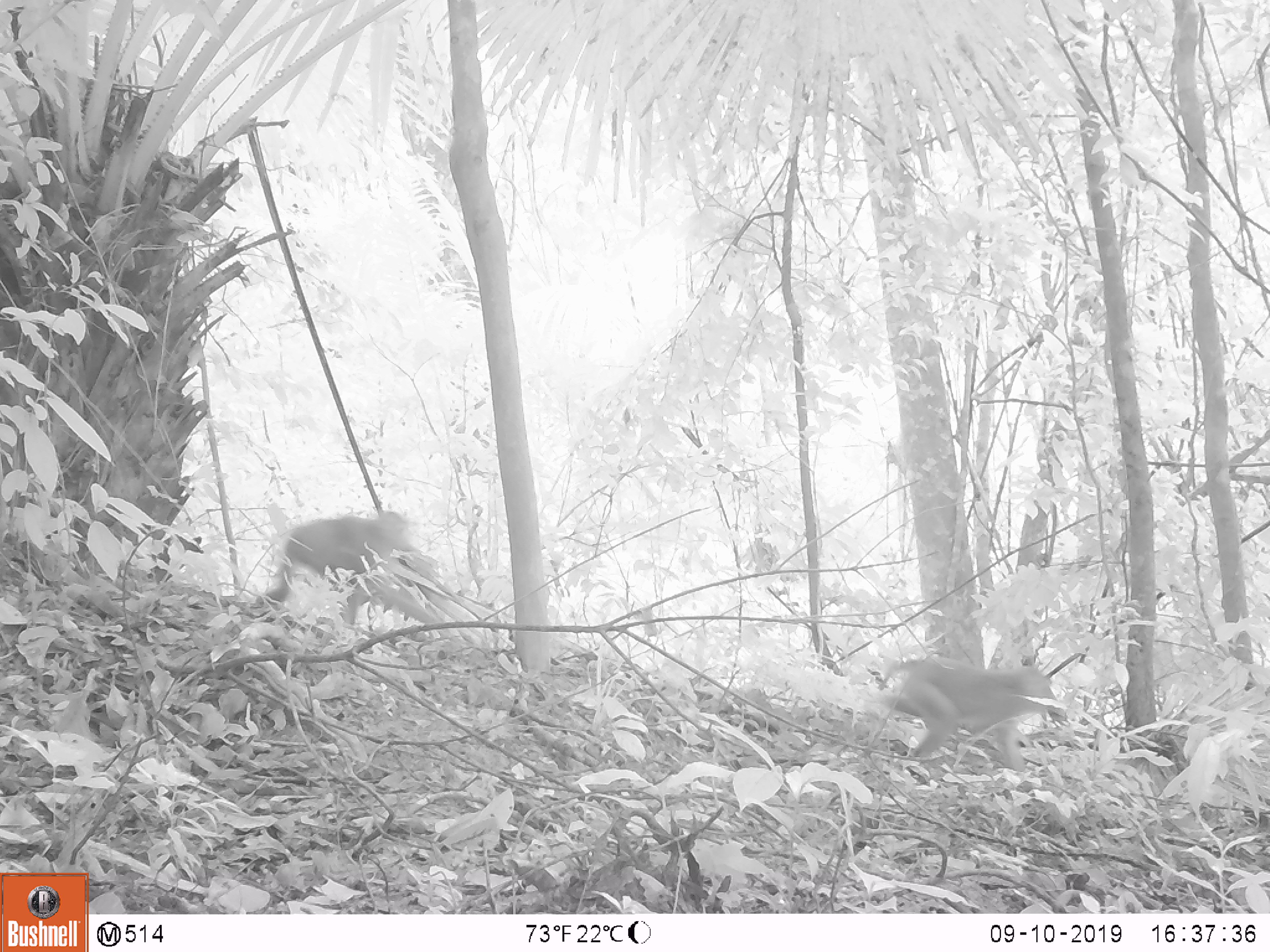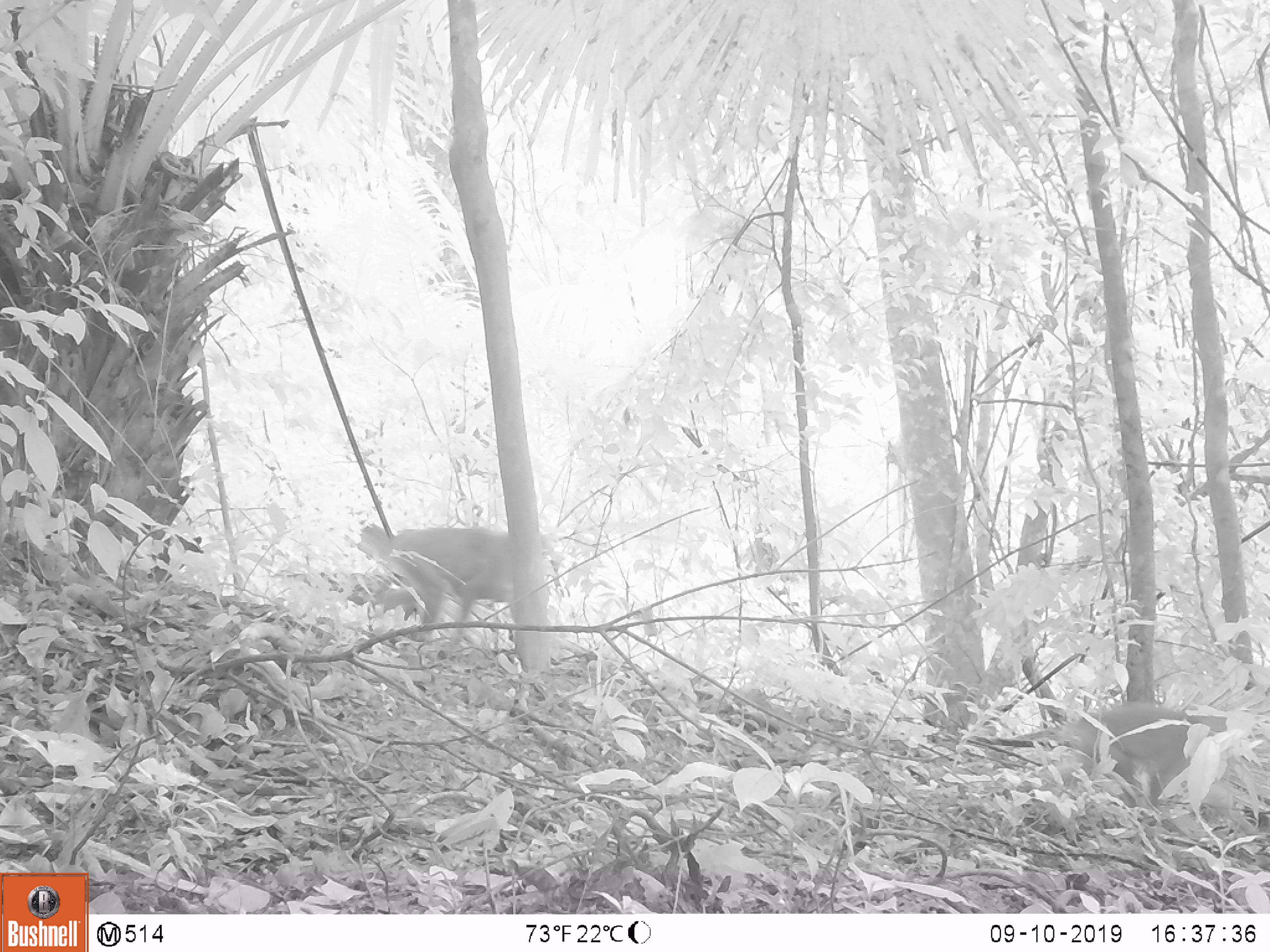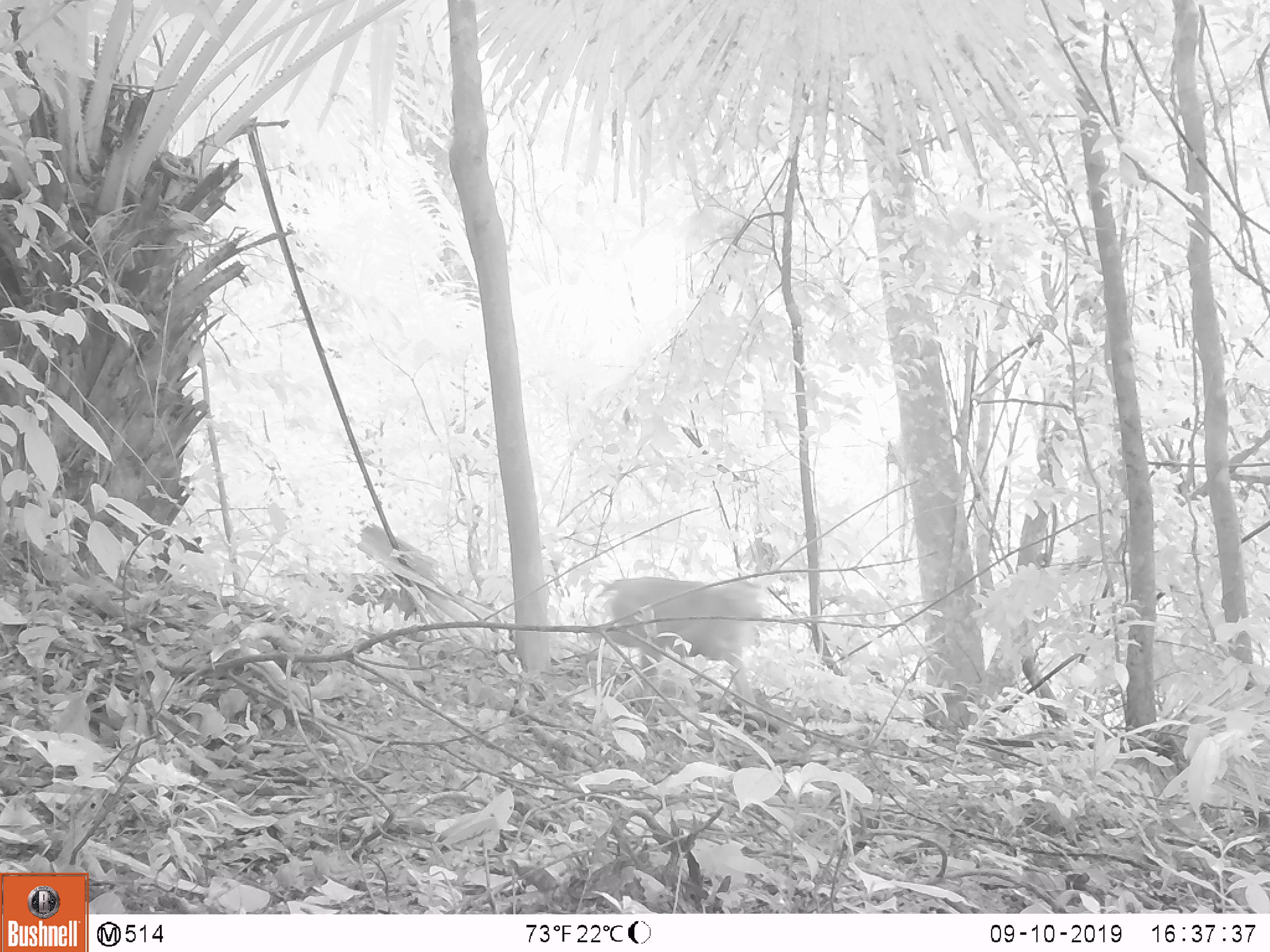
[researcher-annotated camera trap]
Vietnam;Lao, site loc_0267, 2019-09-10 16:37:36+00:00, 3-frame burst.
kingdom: Animalia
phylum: Chordata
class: Mammalia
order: Primates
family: Cercopithecidae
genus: Macaca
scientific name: Macaca nemestrina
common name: pig-tailed macaque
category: pig tailed macaque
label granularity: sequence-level